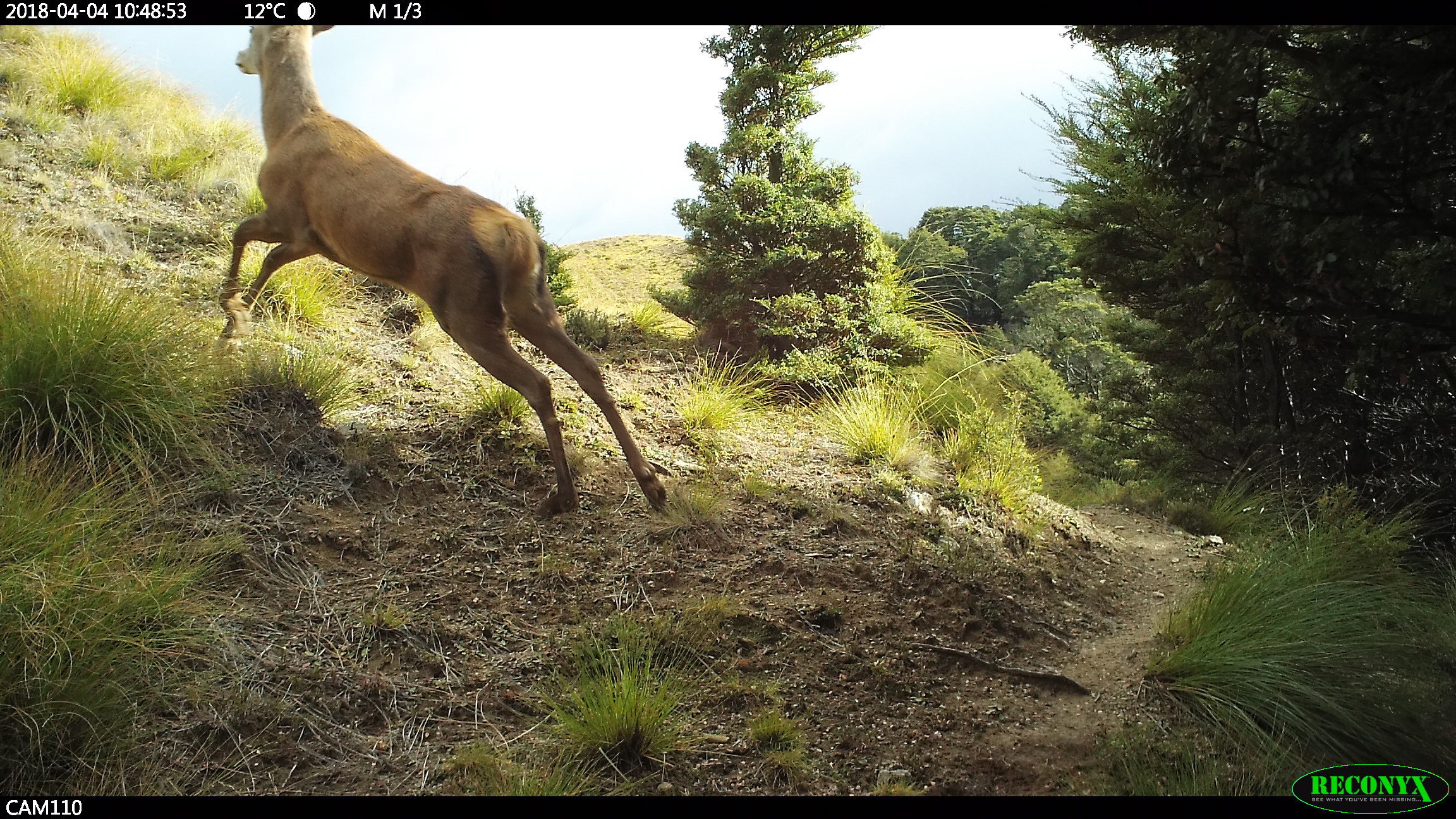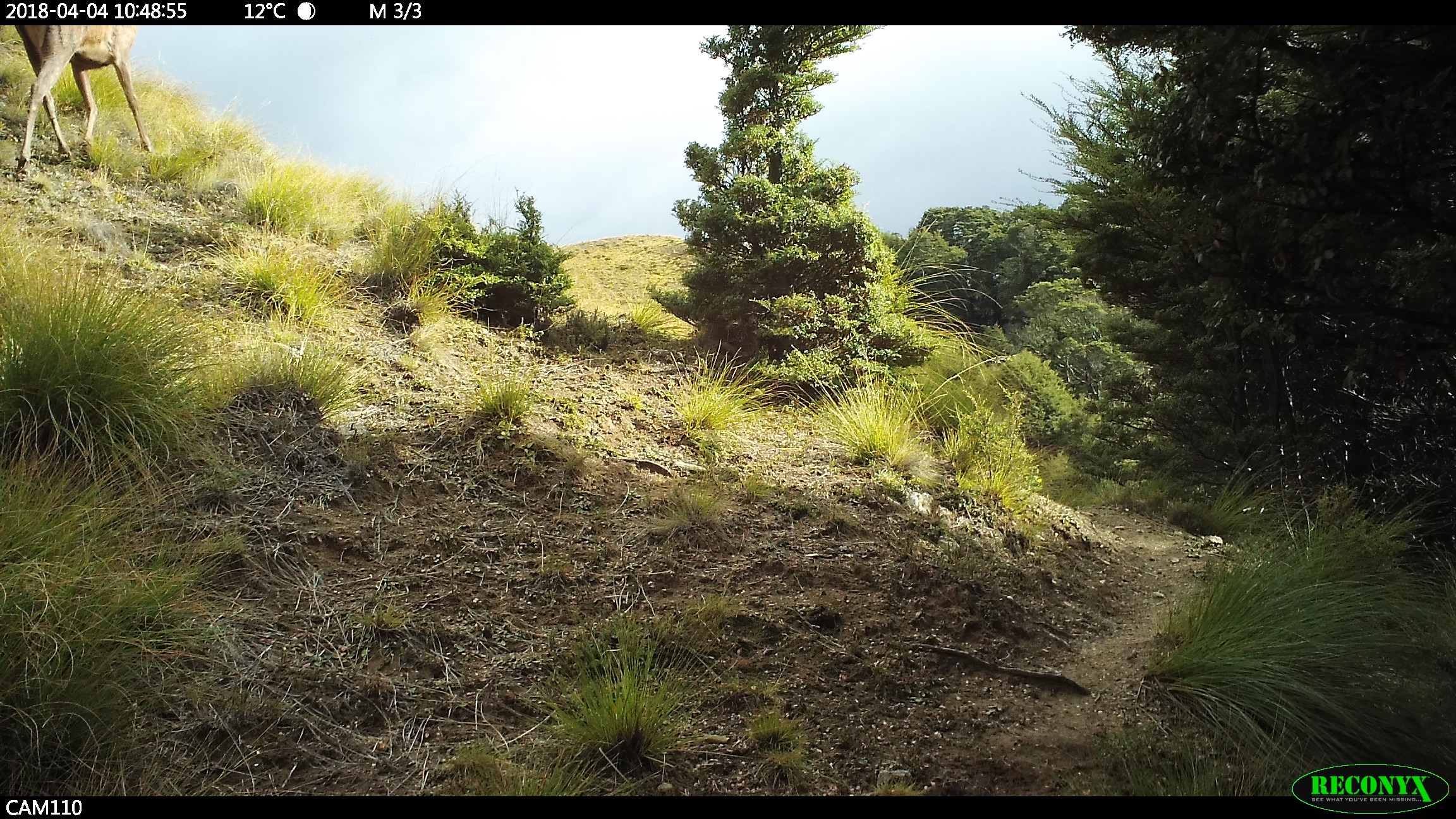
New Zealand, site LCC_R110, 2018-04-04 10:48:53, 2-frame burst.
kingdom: Animalia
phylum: Chordata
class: Mammalia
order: Artiodactyla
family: Cervidae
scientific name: Cervidae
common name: deer